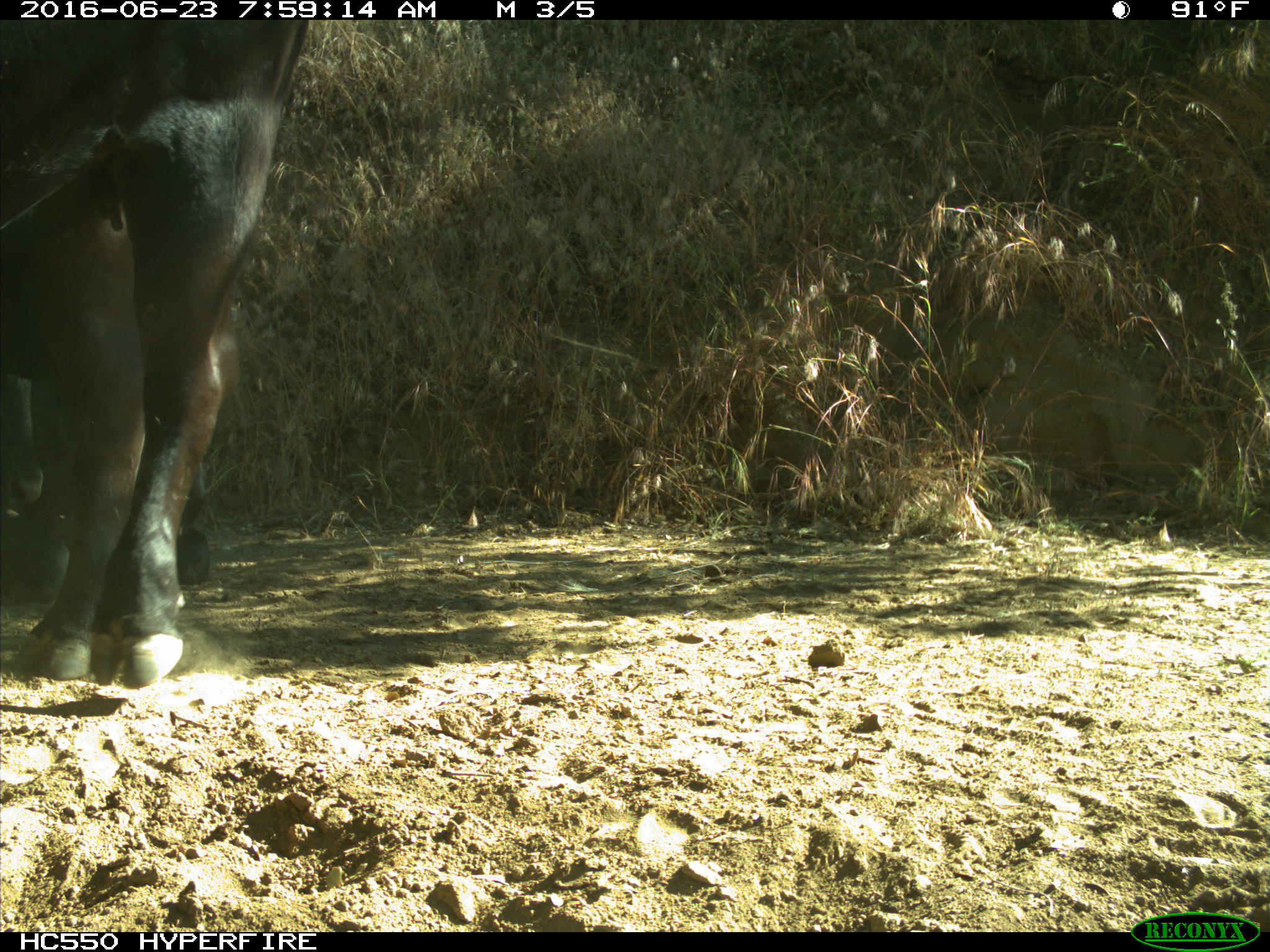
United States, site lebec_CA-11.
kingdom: Animalia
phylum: Chordata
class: Mammalia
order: Artiodactyla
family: Bovidae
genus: Bos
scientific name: Bos taurus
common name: domestic cow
Bos taurus (domestic cow).